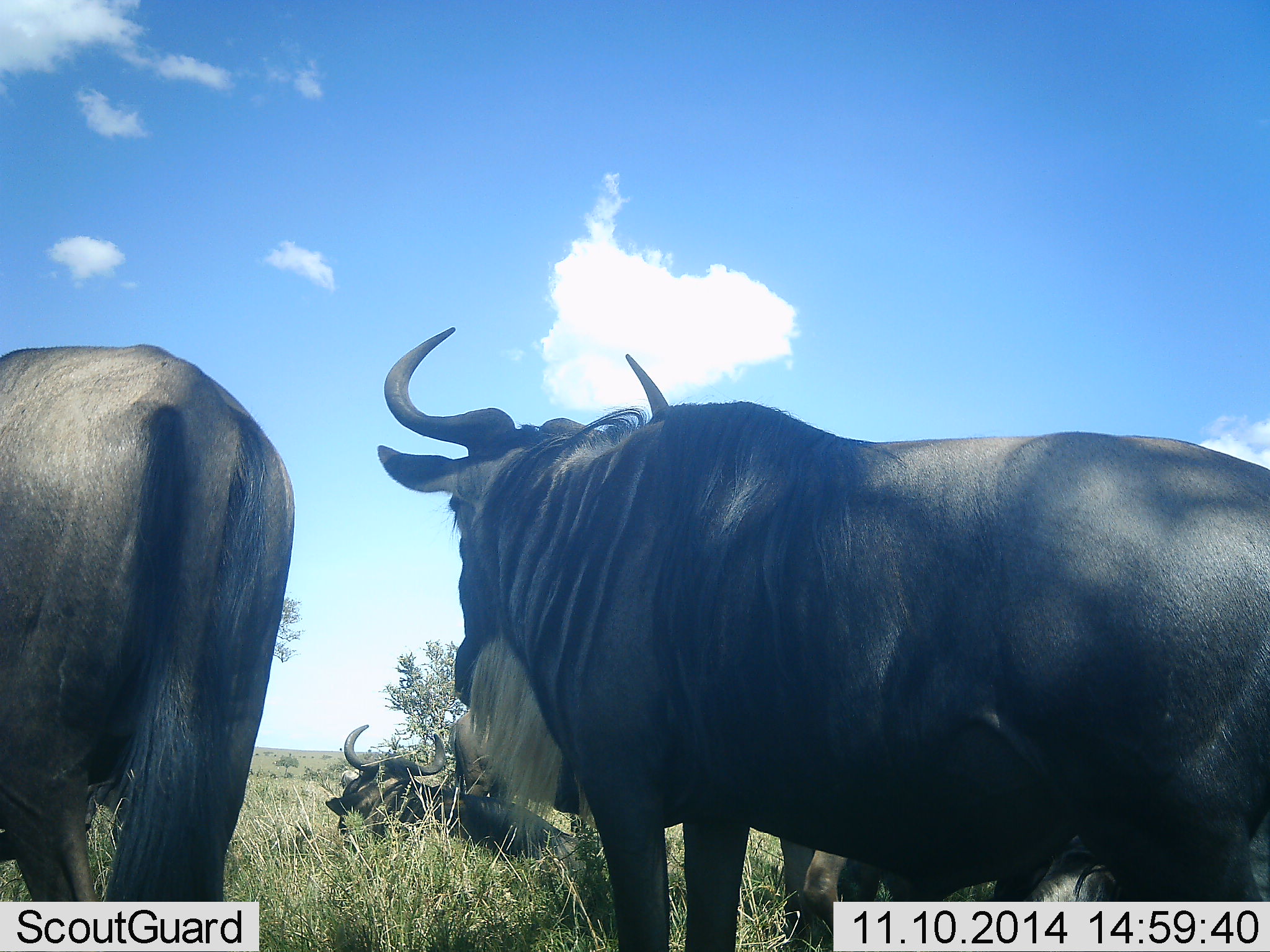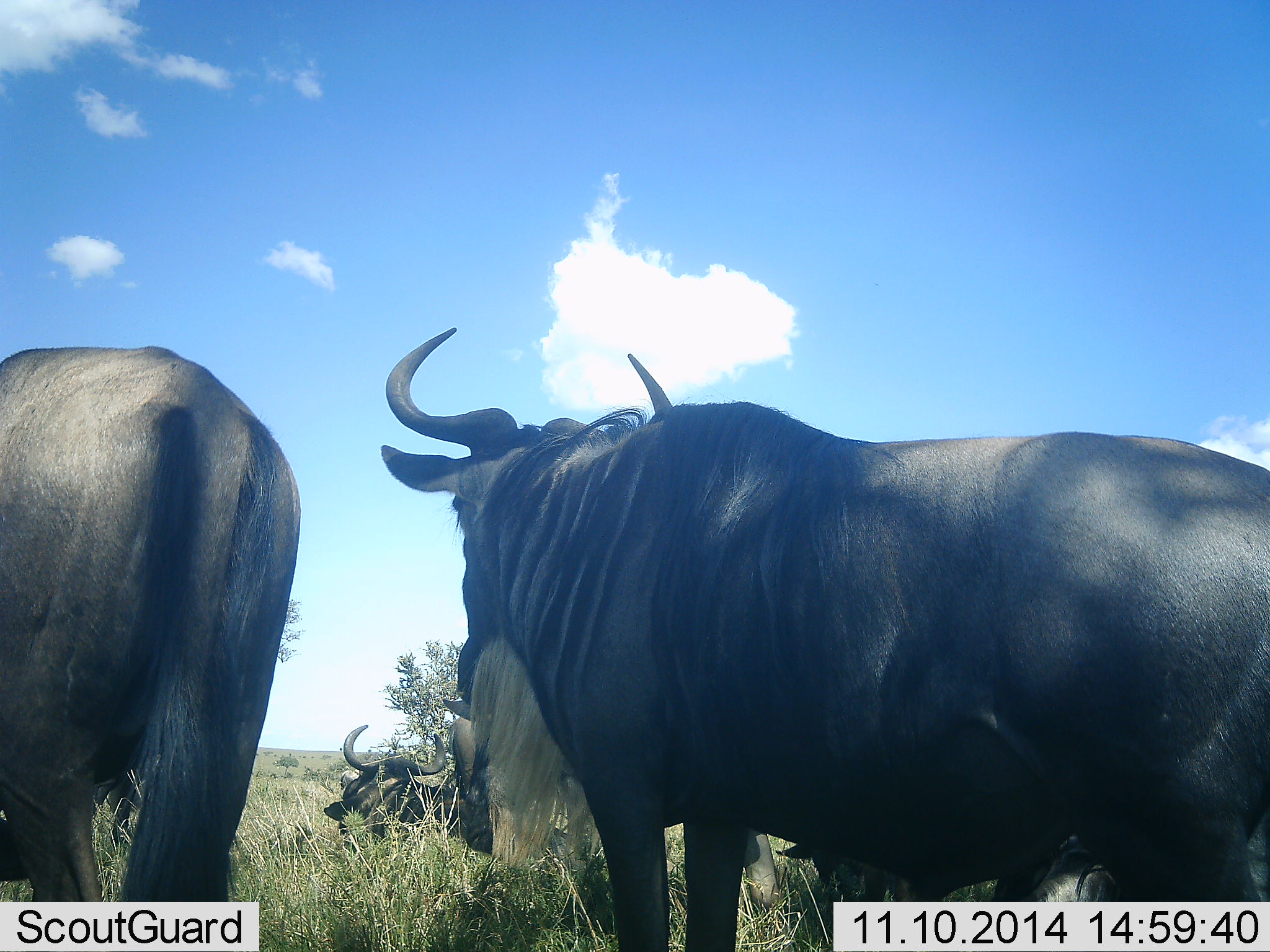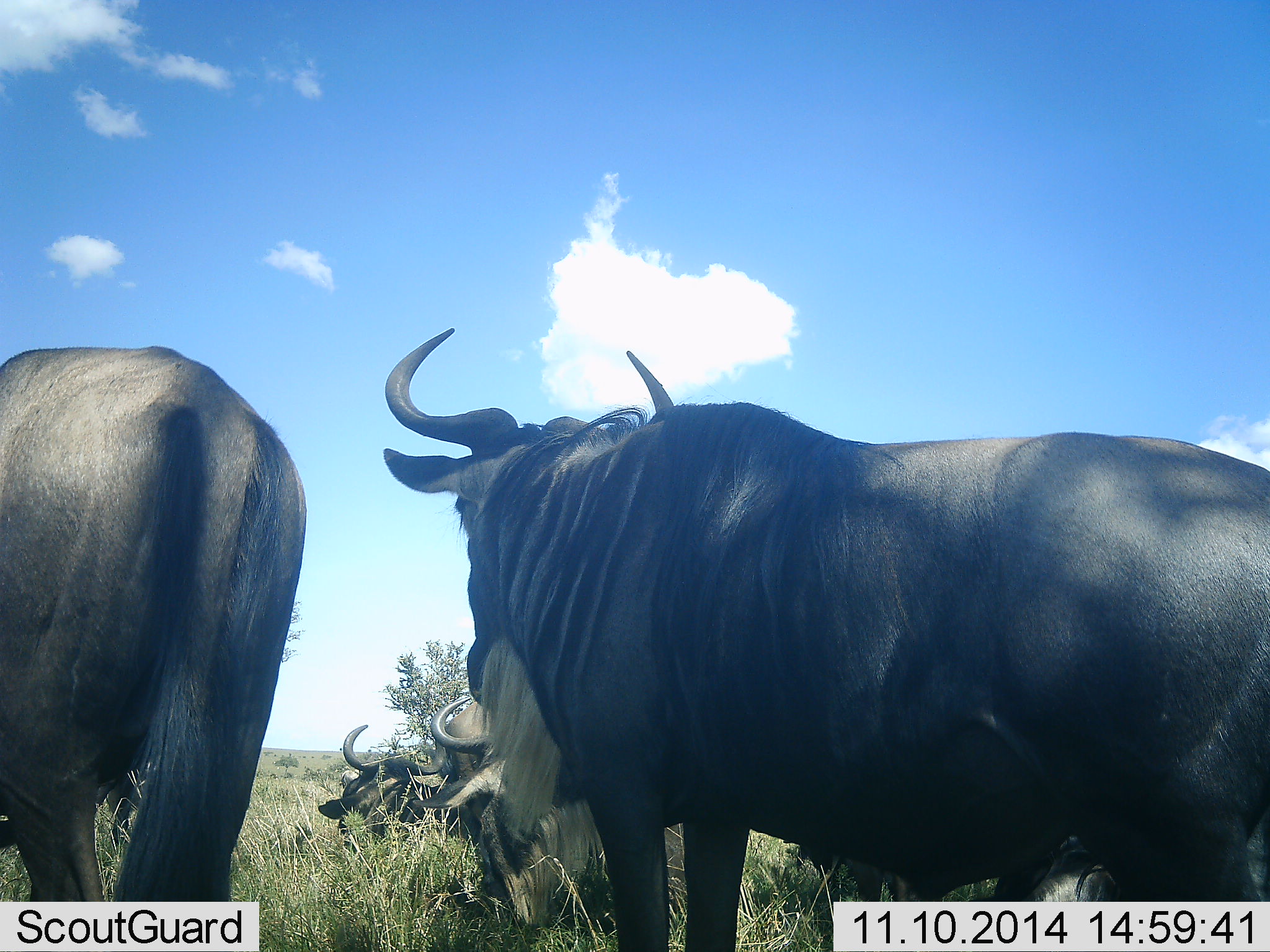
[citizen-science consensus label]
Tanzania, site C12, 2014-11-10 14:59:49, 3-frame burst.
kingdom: Animalia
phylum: Chordata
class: Mammalia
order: Artiodactyla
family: Bovidae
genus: Connochaetes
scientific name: Connochaetes taurinus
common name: blue wildebeest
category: wildebeest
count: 5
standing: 90%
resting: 80%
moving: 0%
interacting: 0%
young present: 0%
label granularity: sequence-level